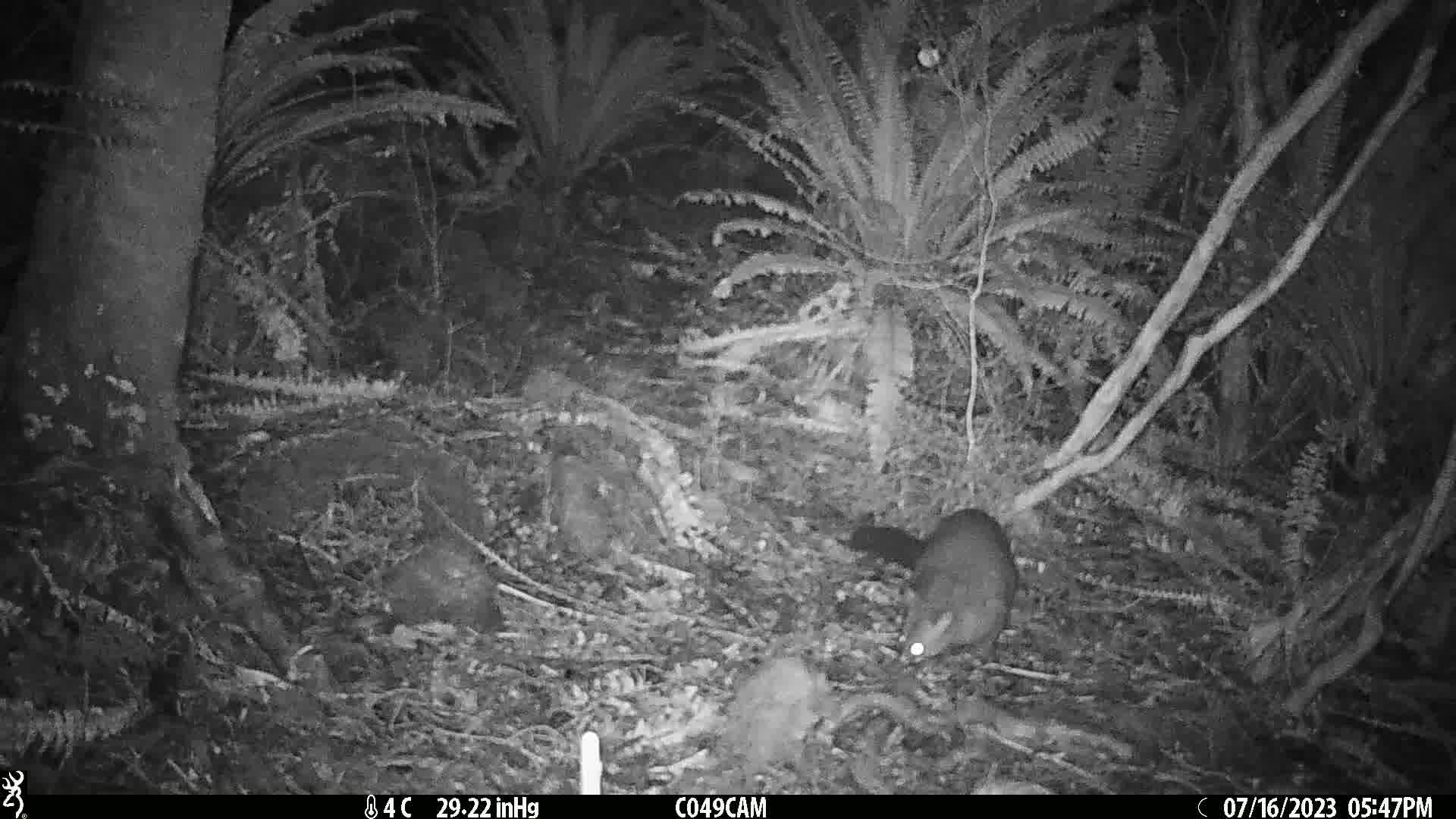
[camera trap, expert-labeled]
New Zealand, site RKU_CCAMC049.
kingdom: Animalia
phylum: Chordata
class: Mammalia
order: Diprotodontia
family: Phalangeridae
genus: Trichosurus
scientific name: Trichosurus vulpecula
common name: common brushtail possum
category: possum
Possum (common brushtail possum) (Trichosurus vulpecula).